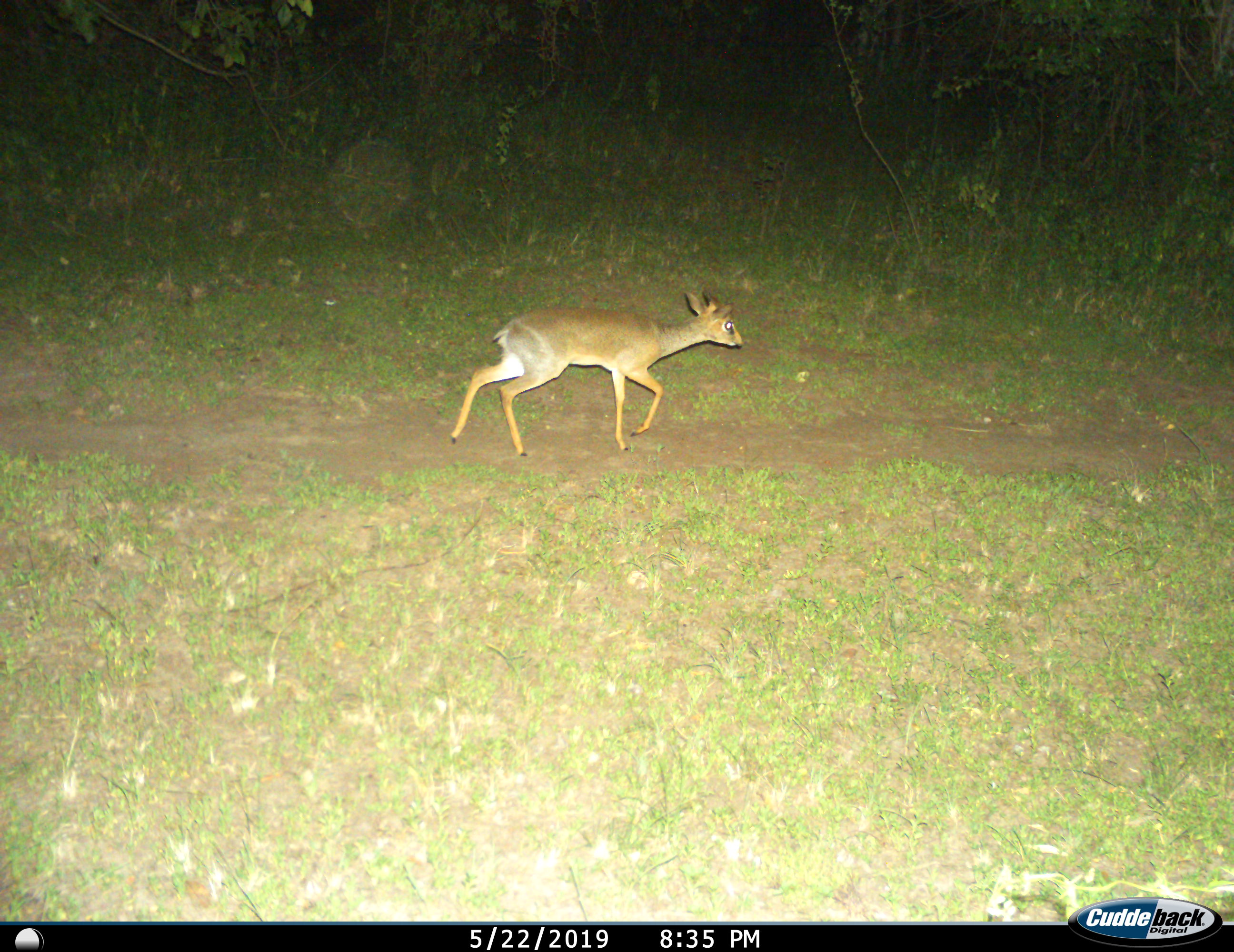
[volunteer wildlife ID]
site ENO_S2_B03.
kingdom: Animalia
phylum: Chordata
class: Mammalia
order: Artiodactyla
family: Bovidae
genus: Madoqua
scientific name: Madoqua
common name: dik-dik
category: dikdik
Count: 1.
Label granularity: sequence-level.